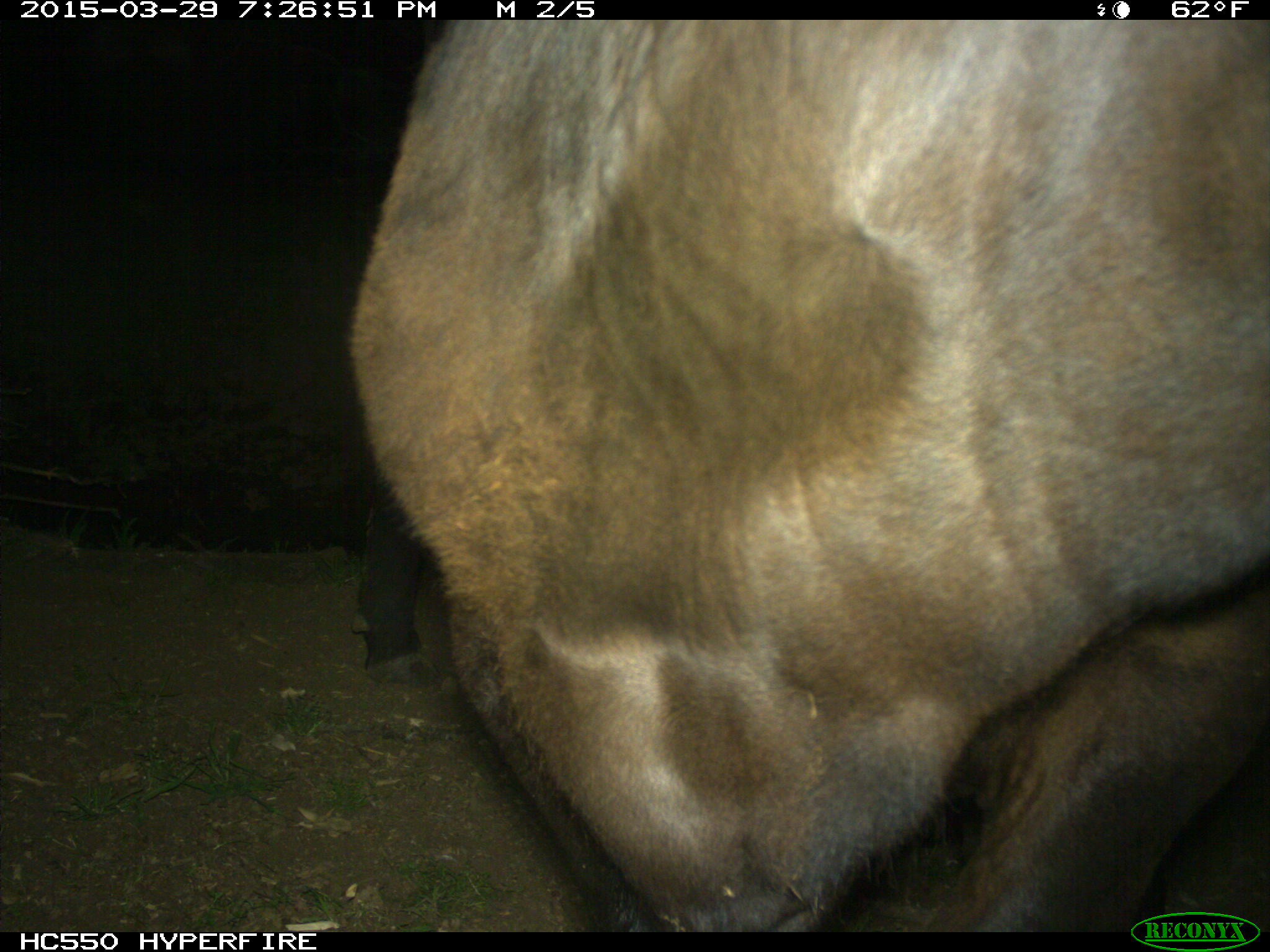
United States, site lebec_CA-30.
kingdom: Animalia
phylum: Chordata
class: Mammalia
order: Artiodactyla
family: Bovidae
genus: Bos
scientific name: Bos taurus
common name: domestic cow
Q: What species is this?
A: Bos taurus (domestic cow).